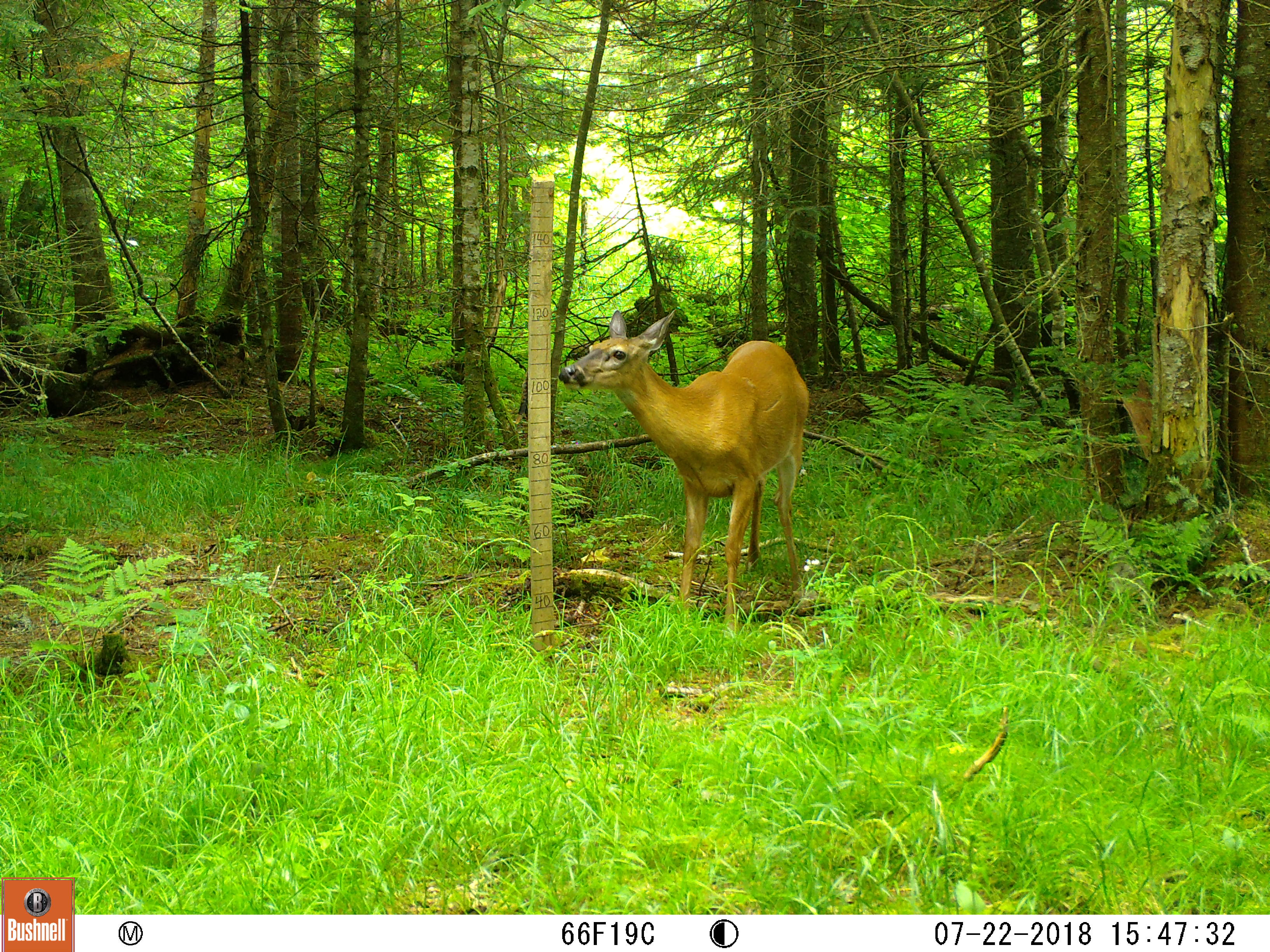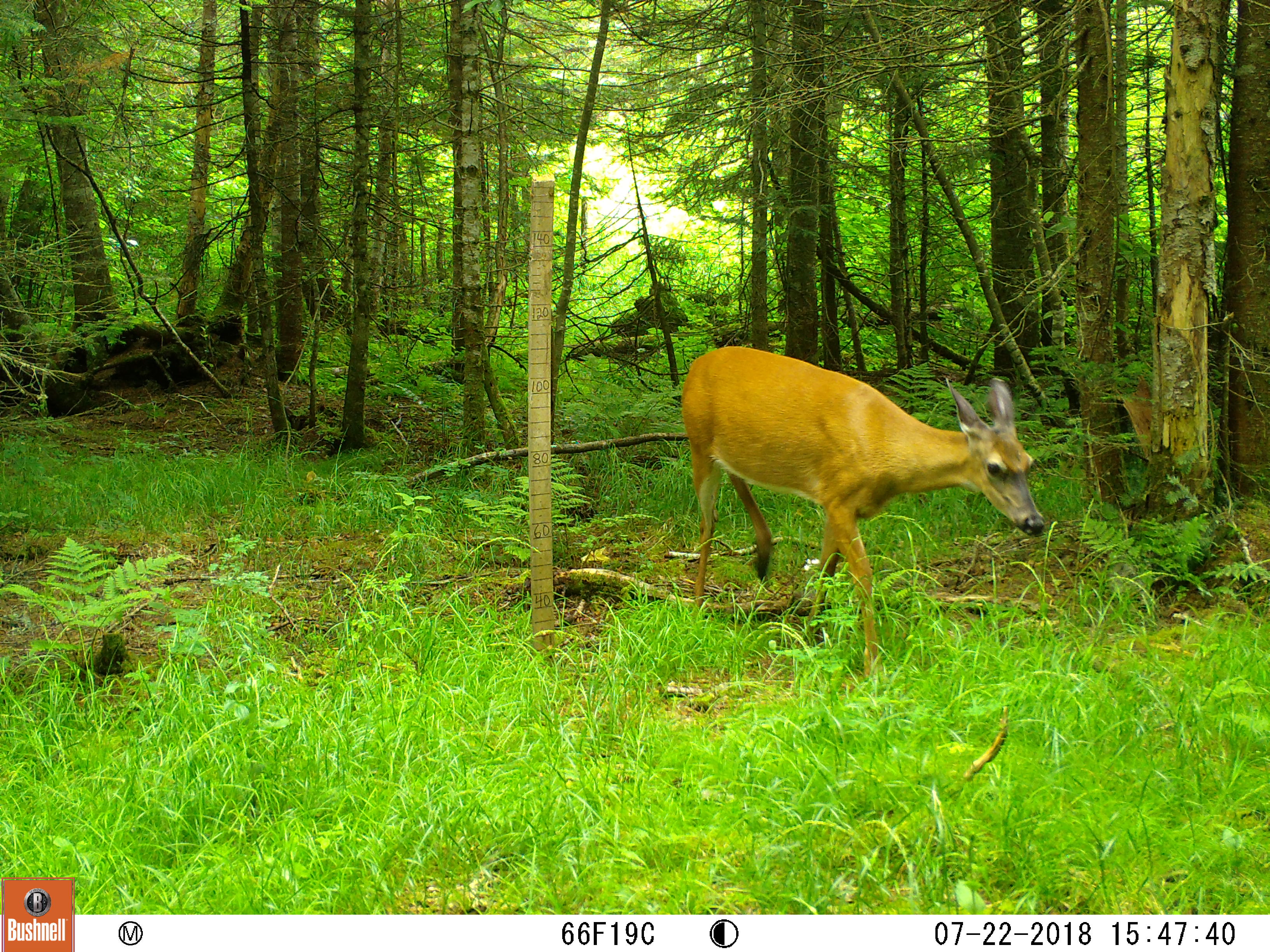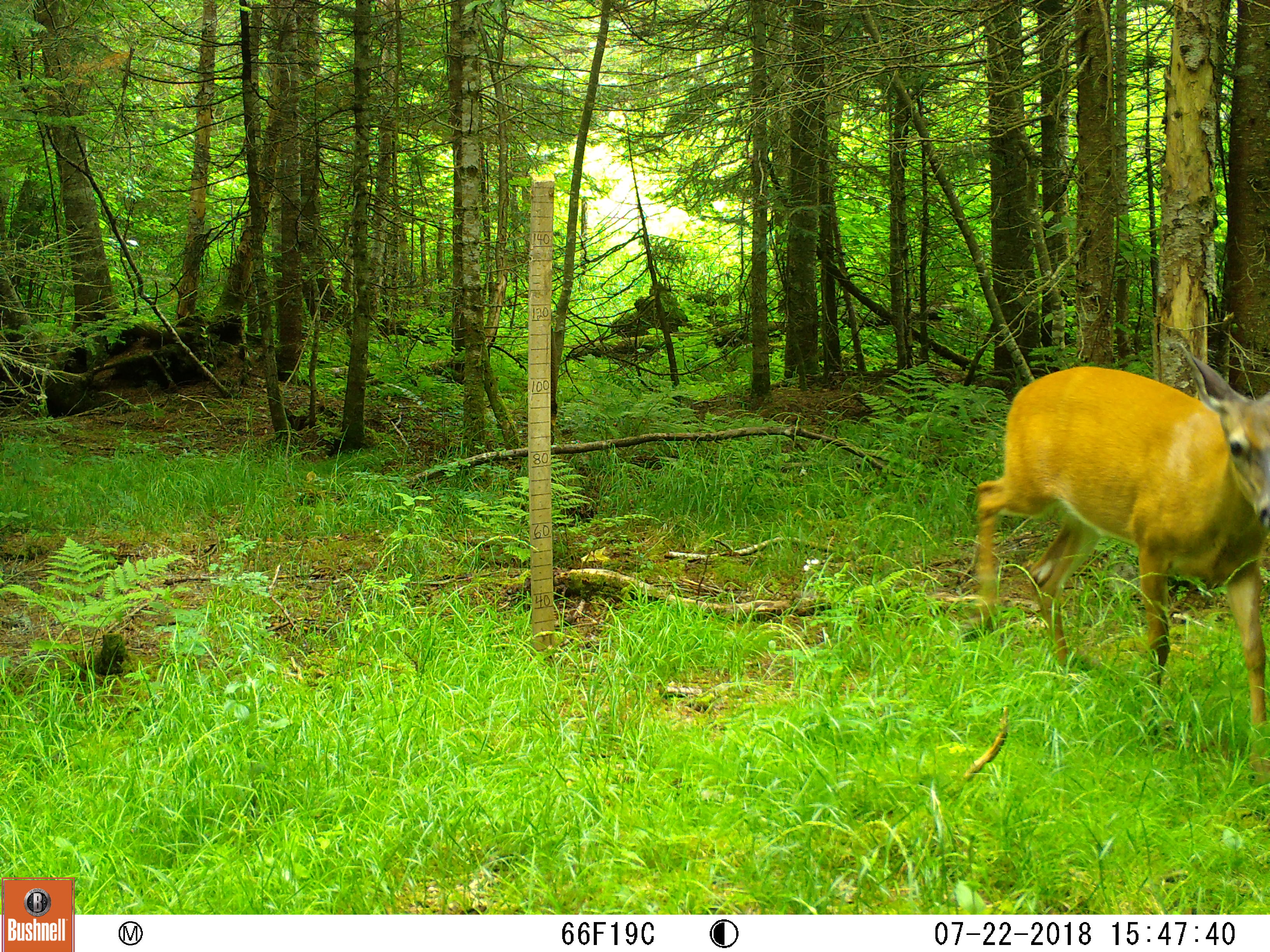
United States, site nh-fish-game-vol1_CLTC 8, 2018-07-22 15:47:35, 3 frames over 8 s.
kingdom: Animalia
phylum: Chordata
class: Mammalia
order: Artiodactyla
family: Cervidae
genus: Odocoileus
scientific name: Odocoileus virginianus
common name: white-tailed deer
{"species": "white-tailed deer (Odocoileus virginianus)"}